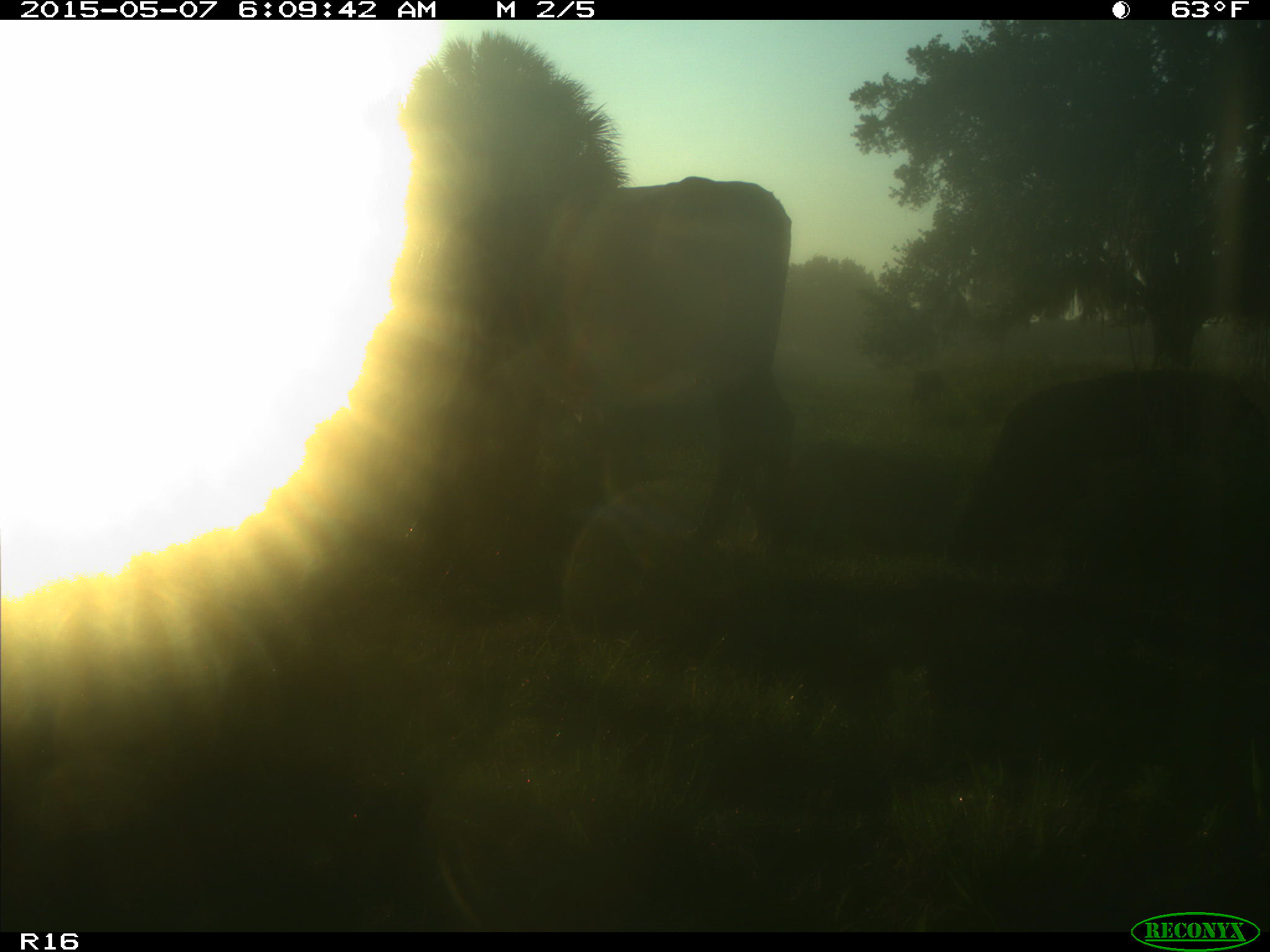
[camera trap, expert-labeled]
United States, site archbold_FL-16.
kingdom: Animalia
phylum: Chordata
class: Mammalia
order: Artiodactyla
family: Bovidae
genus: Bos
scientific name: Bos taurus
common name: domestic cow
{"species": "Bos taurus (domestic cow)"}